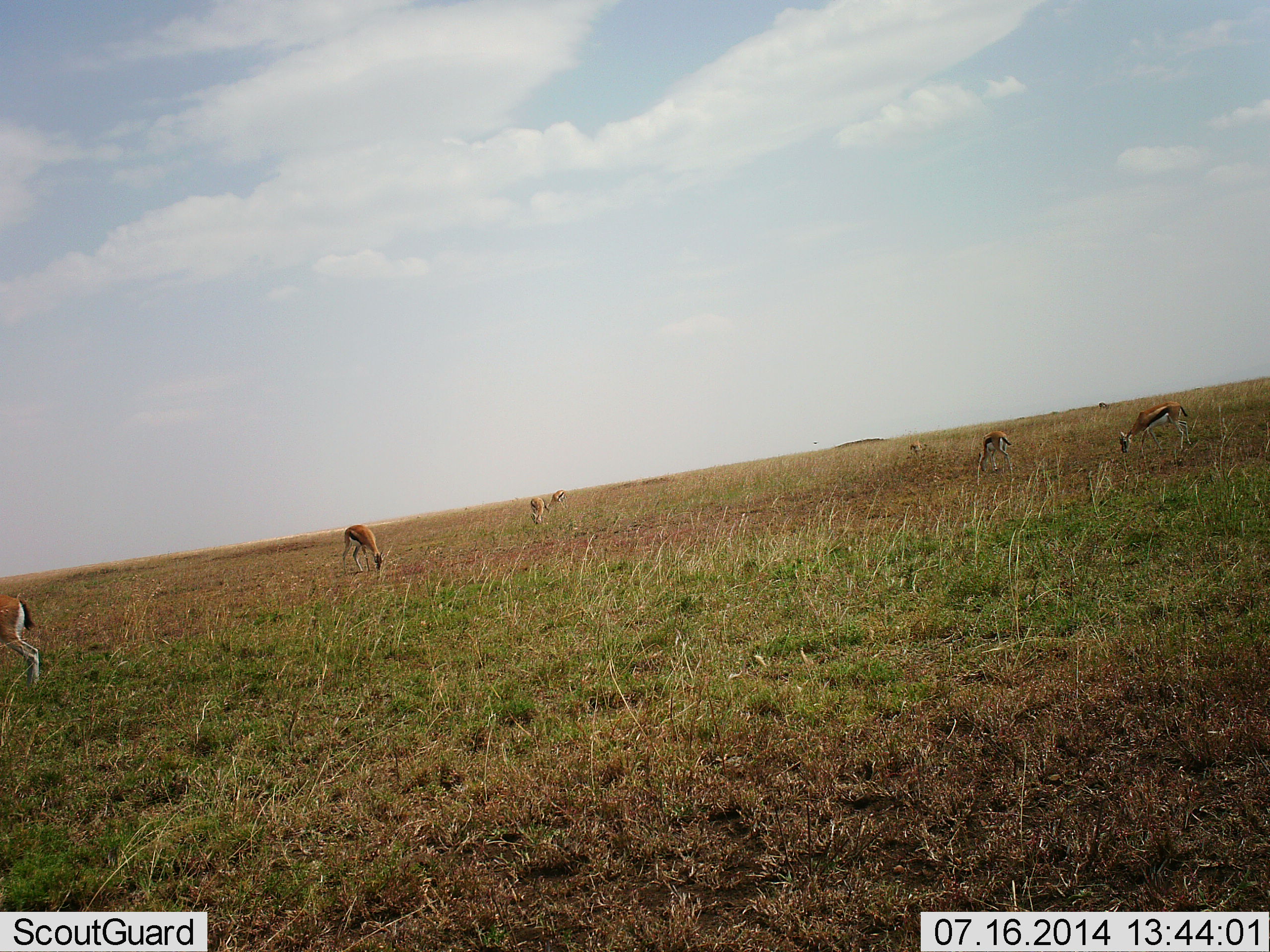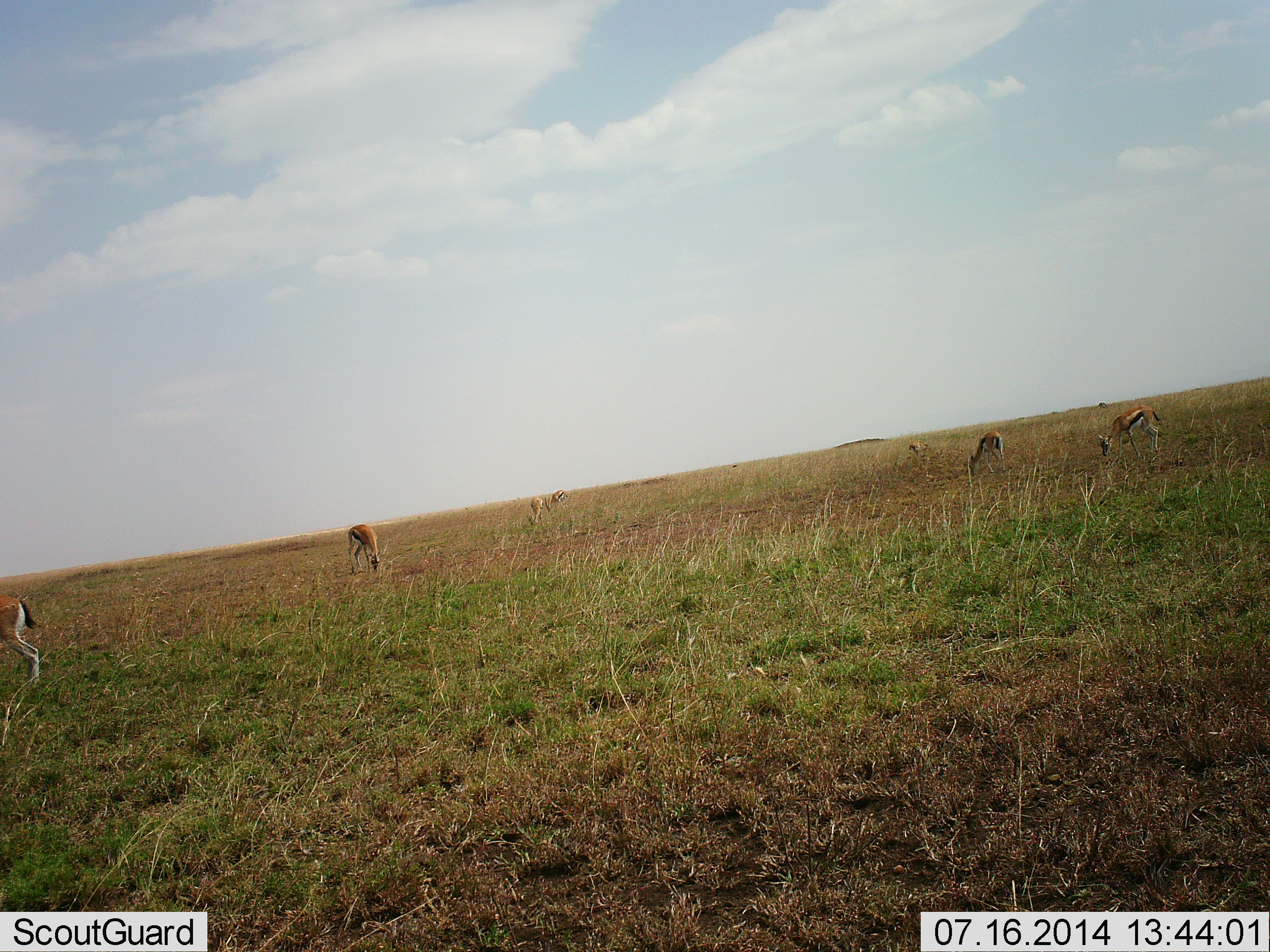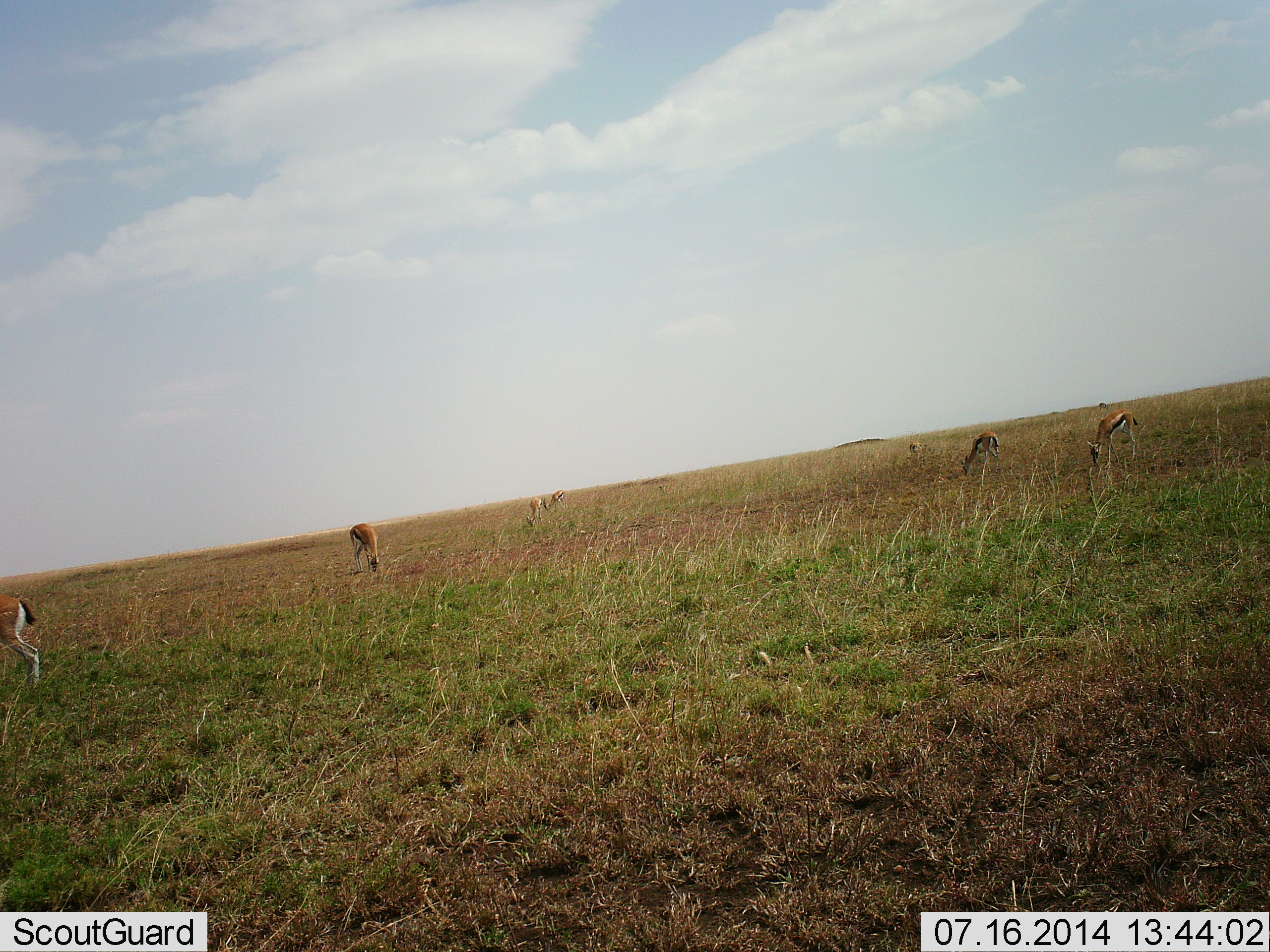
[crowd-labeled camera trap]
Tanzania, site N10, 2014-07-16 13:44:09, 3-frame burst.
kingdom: Animalia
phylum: Chordata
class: Mammalia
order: Artiodactyla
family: Bovidae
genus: Eudorcas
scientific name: Eudorcas thomsonii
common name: thomson's gazelle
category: gazellethomsons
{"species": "gazellethomsons (thomson's gazelle) (Eudorcas thomsonii)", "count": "6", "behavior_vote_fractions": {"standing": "10%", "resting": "0%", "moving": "0%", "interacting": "0%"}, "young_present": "0%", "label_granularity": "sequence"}